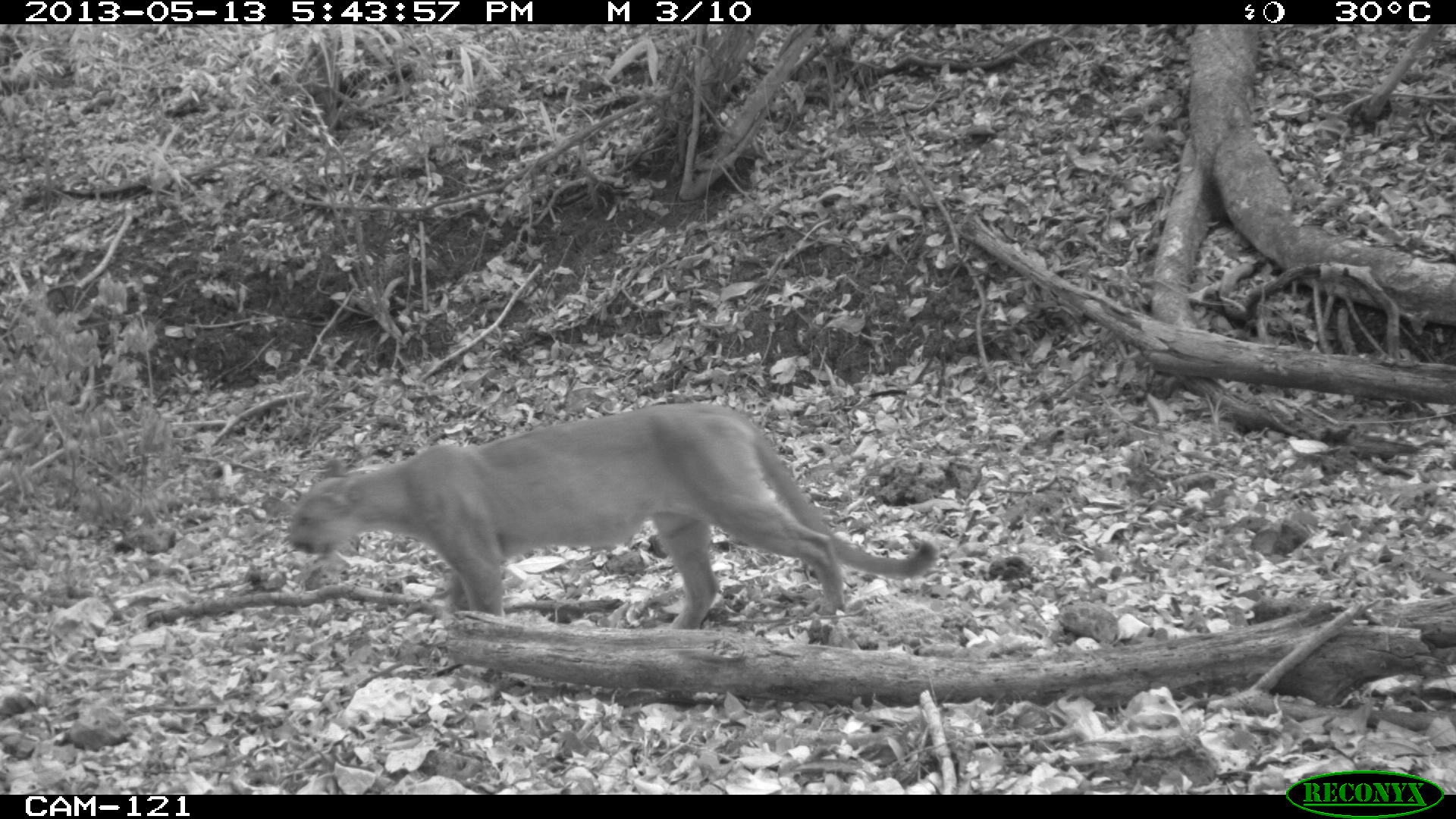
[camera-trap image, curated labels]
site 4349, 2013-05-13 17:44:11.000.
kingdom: Animalia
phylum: Chordata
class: Mammalia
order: Carnivora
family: Felidae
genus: Puma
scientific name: Puma concolor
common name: mountain lion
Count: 1.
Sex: male.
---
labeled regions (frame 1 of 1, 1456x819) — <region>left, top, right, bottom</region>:
puma concolor: <region>286, 402, 935, 630</region>